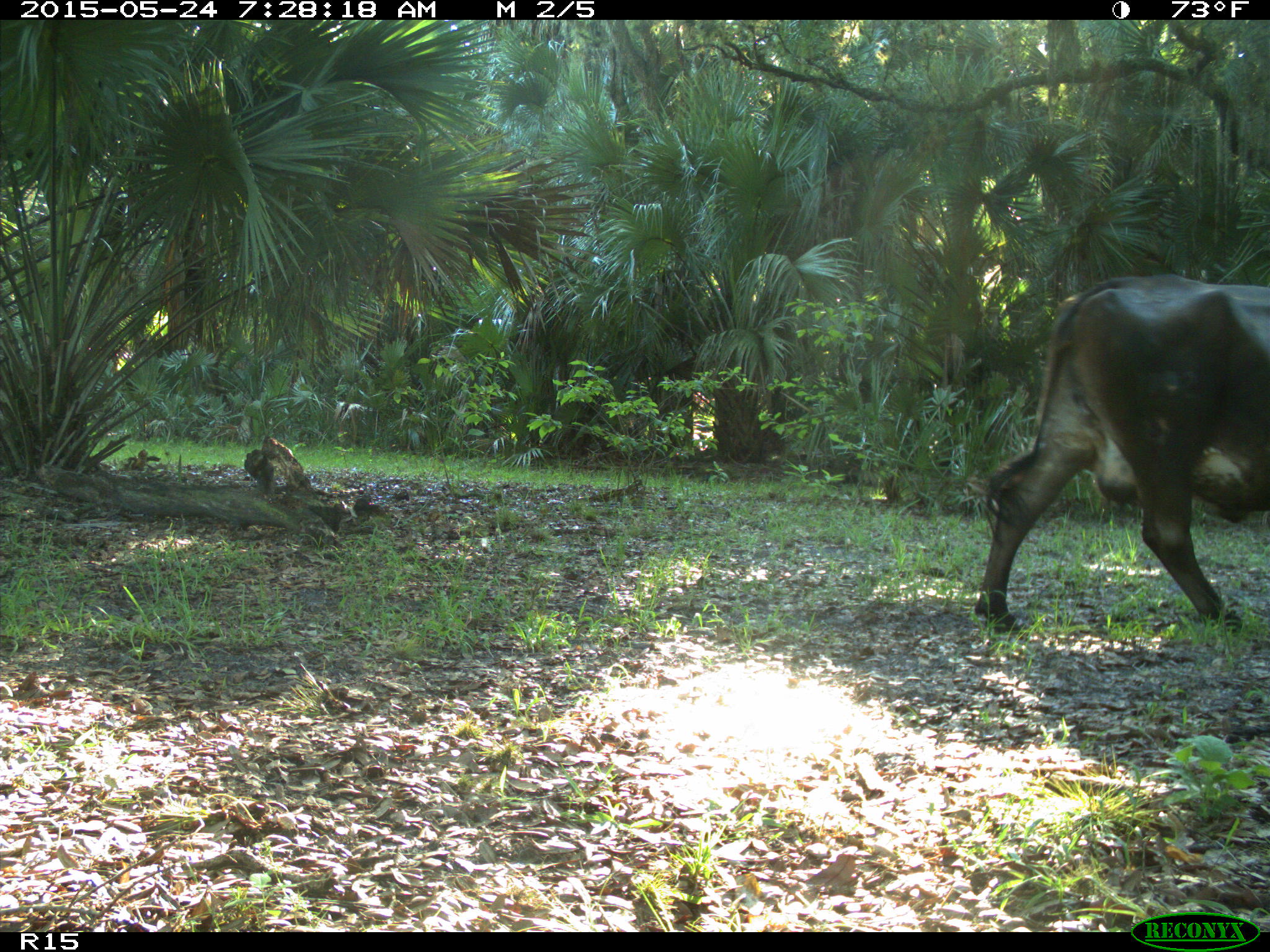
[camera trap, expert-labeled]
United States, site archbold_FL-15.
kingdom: Animalia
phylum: Chordata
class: Mammalia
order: Artiodactyla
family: Bovidae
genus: Bos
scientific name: Bos taurus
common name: domestic cow